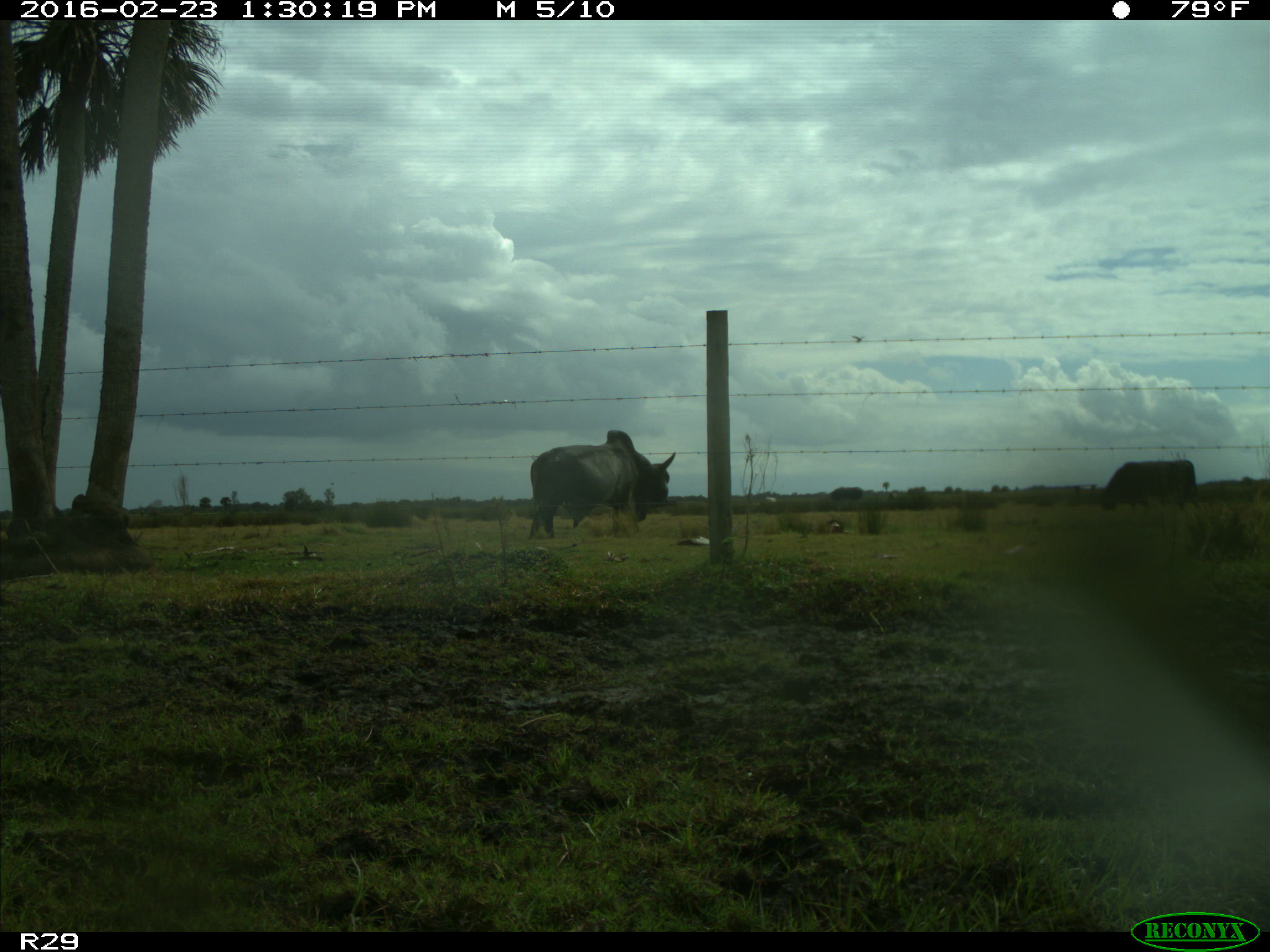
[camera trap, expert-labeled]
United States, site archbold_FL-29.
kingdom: Animalia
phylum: Chordata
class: Mammalia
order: Artiodactyla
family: Bovidae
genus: Bos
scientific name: Bos taurus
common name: domestic cow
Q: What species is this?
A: Bos taurus (domestic cow).